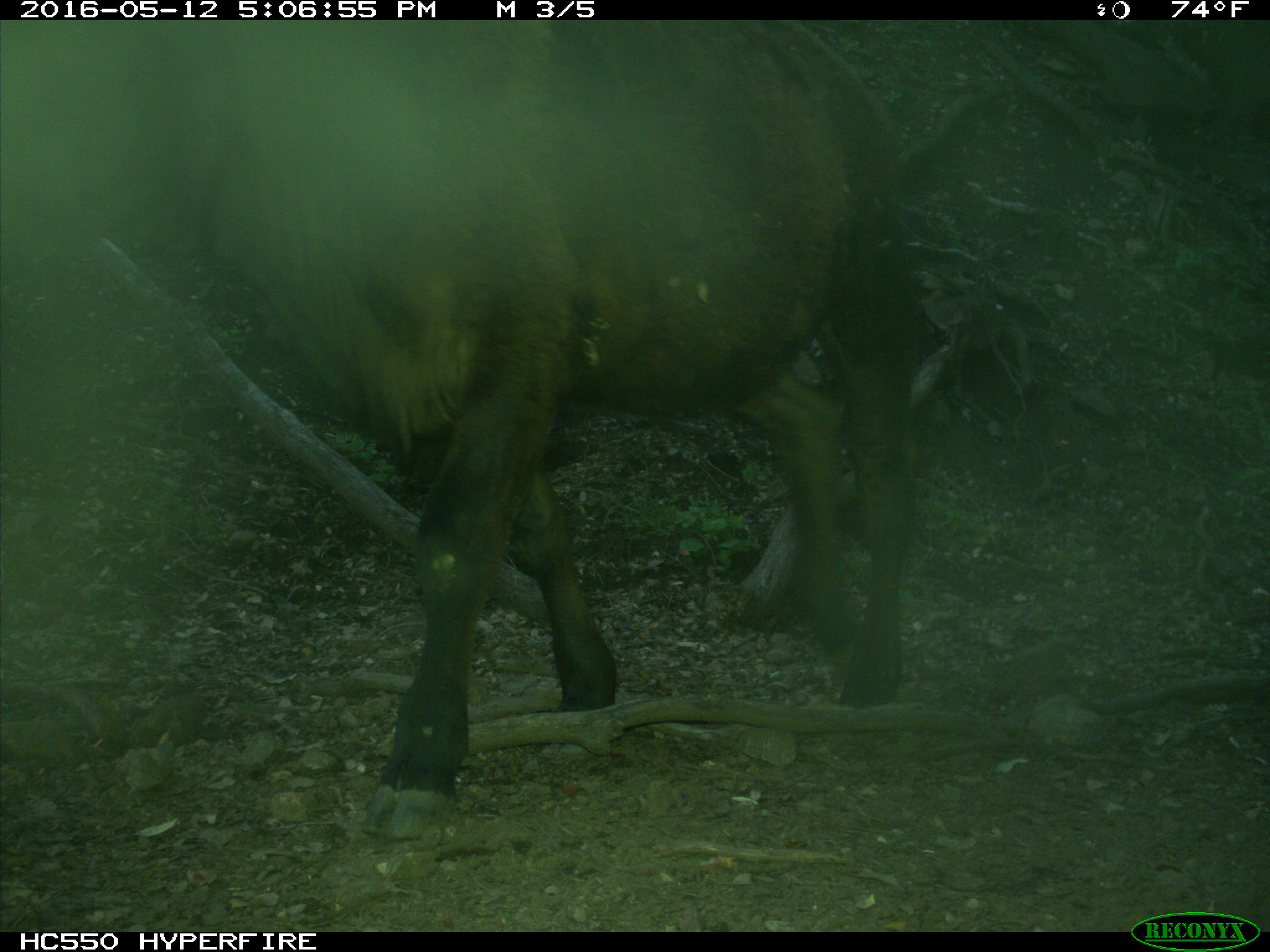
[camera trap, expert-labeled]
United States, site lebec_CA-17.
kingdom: Animalia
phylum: Chordata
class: Mammalia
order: Artiodactyla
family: Bovidae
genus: Bos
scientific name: Bos taurus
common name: domestic cow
Bos taurus (domestic cow).